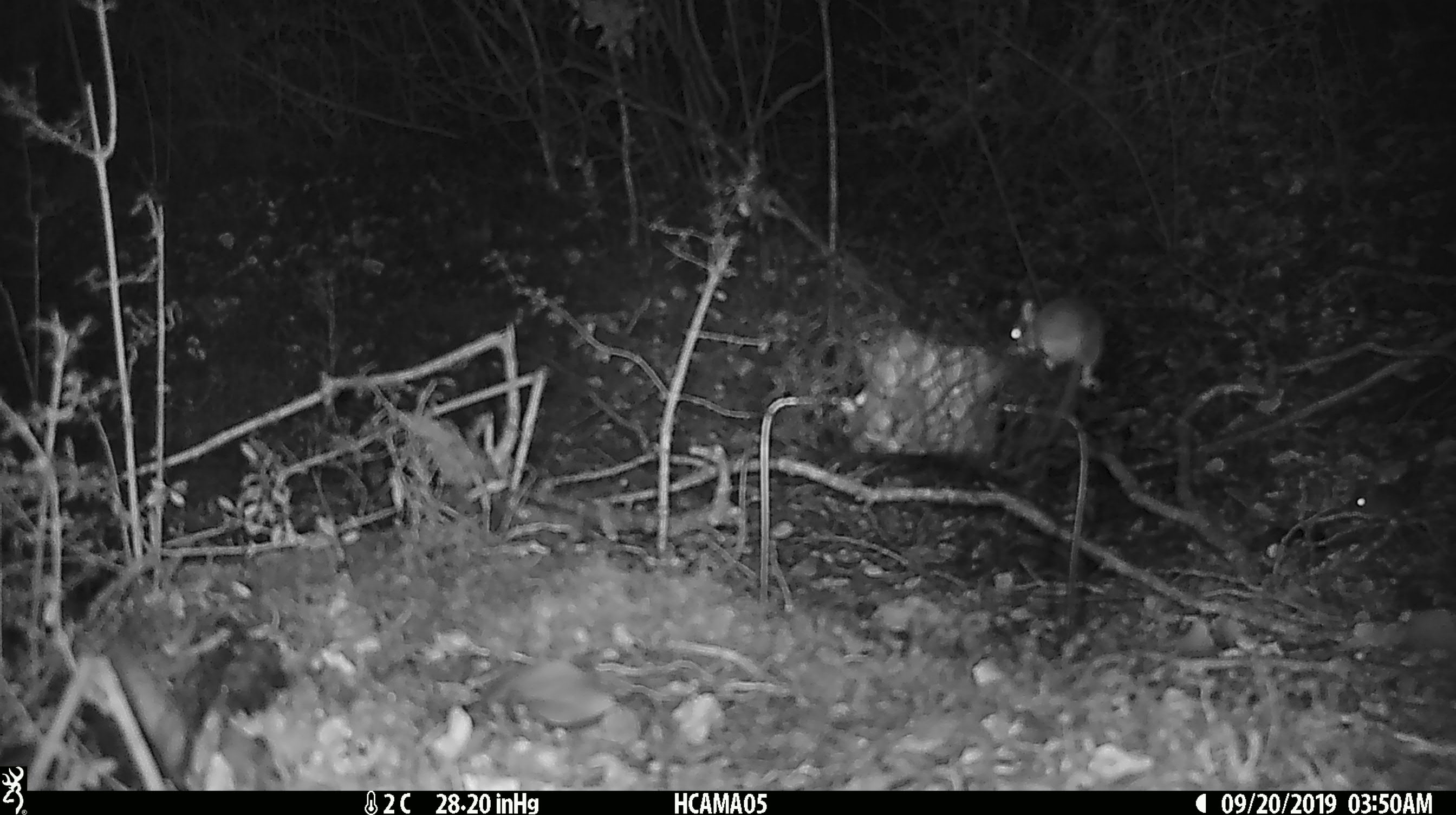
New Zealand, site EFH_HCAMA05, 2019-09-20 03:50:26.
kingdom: Animalia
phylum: Chordata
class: Mammalia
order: Rodentia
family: Muridae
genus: Mus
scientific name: Mus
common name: mouse